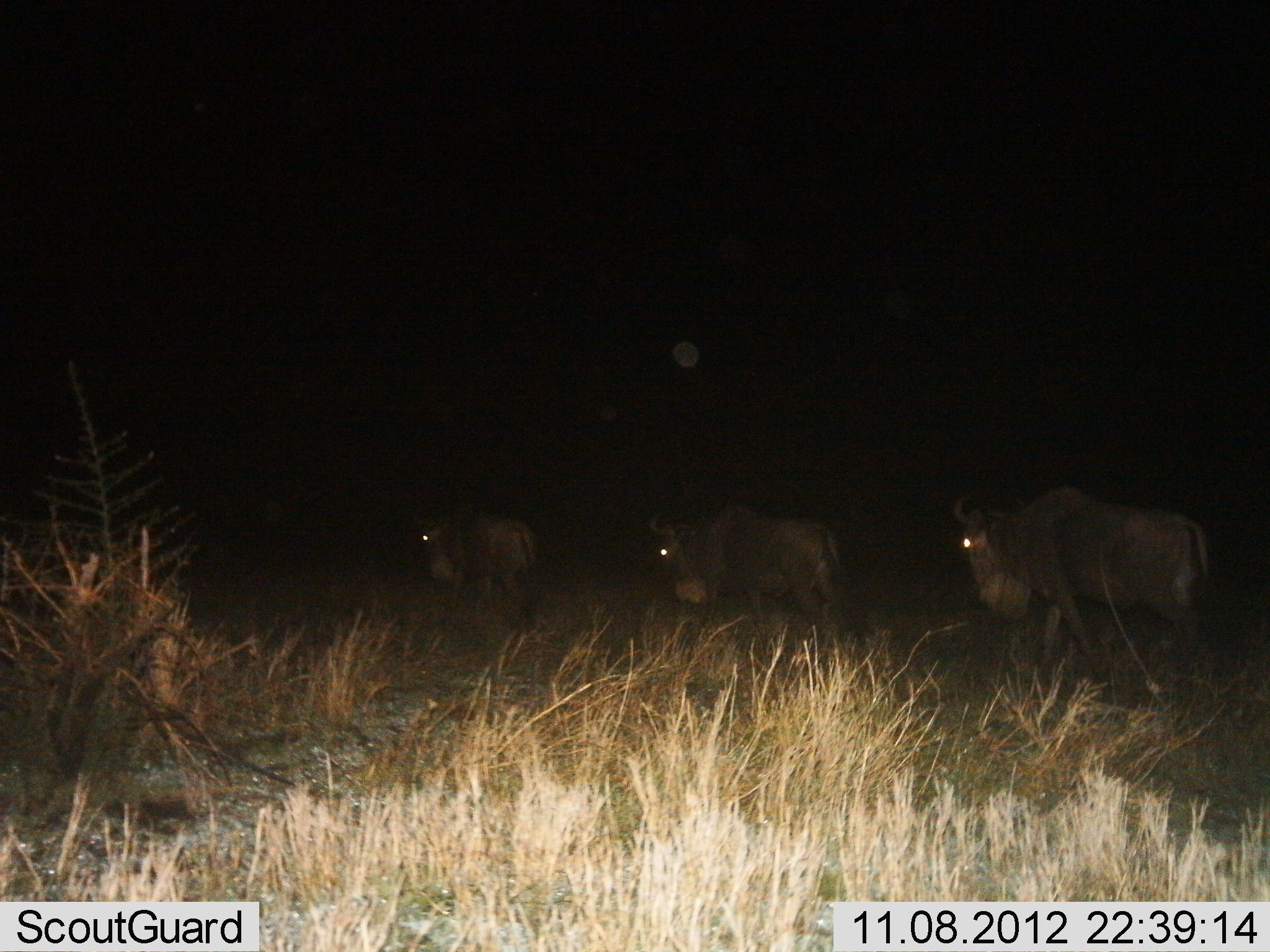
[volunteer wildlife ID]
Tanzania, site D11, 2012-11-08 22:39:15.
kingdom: Animalia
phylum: Chordata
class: Mammalia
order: Artiodactyla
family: Bovidae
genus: Connochaetes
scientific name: Connochaetes taurinus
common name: blue wildebeest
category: wildebeest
Wildebeest (blue wildebeest) (Connochaetes taurinus), count 3. Behavior (volunteer vote fractions): standing 0%, resting 0%, moving 100%, interacting 0%. Young present (vote fraction): 0%. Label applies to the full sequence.